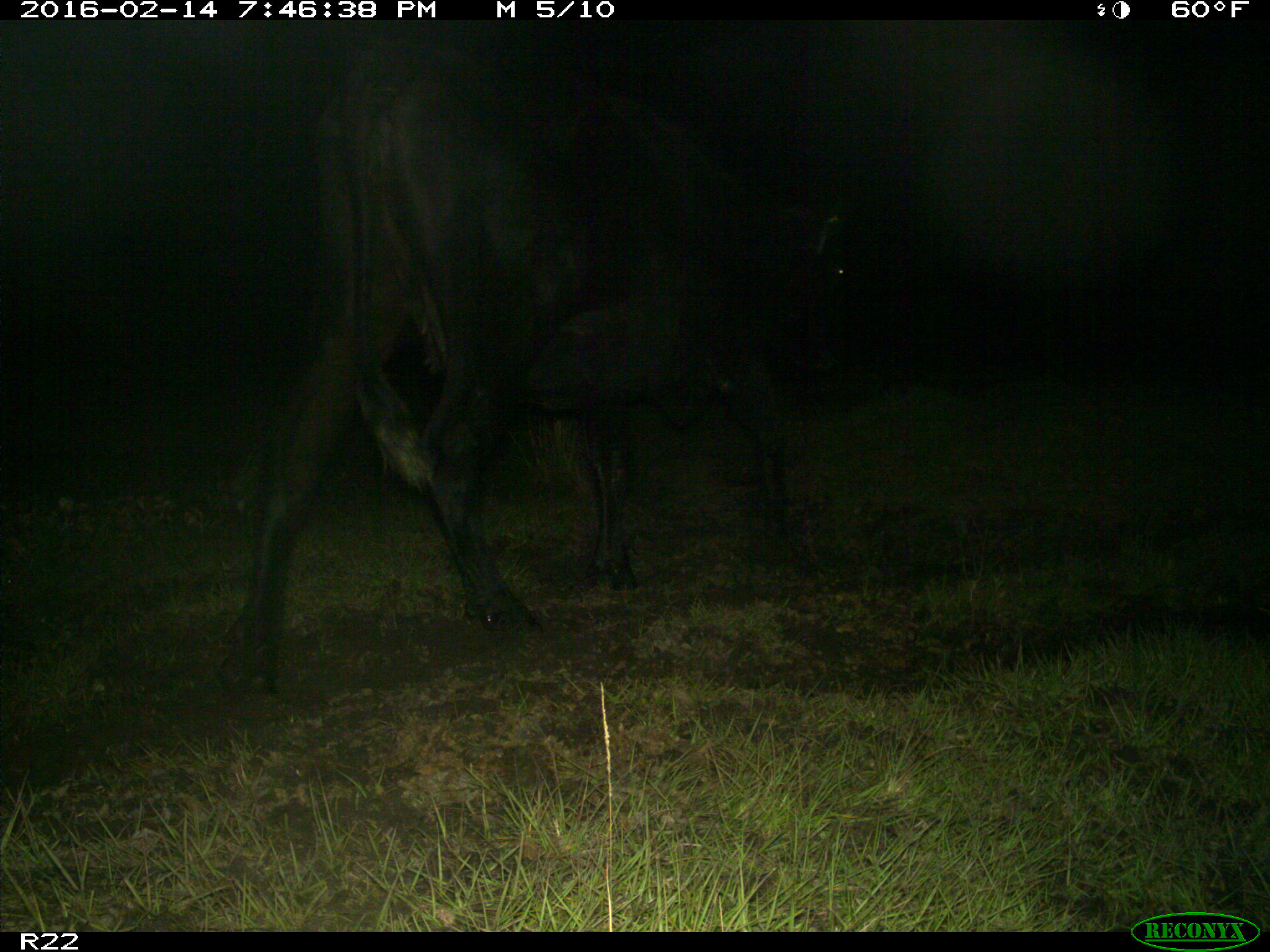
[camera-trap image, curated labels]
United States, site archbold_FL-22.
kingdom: Animalia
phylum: Chordata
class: Mammalia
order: Artiodactyla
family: Bovidae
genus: Bos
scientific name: Bos taurus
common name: domestic cow